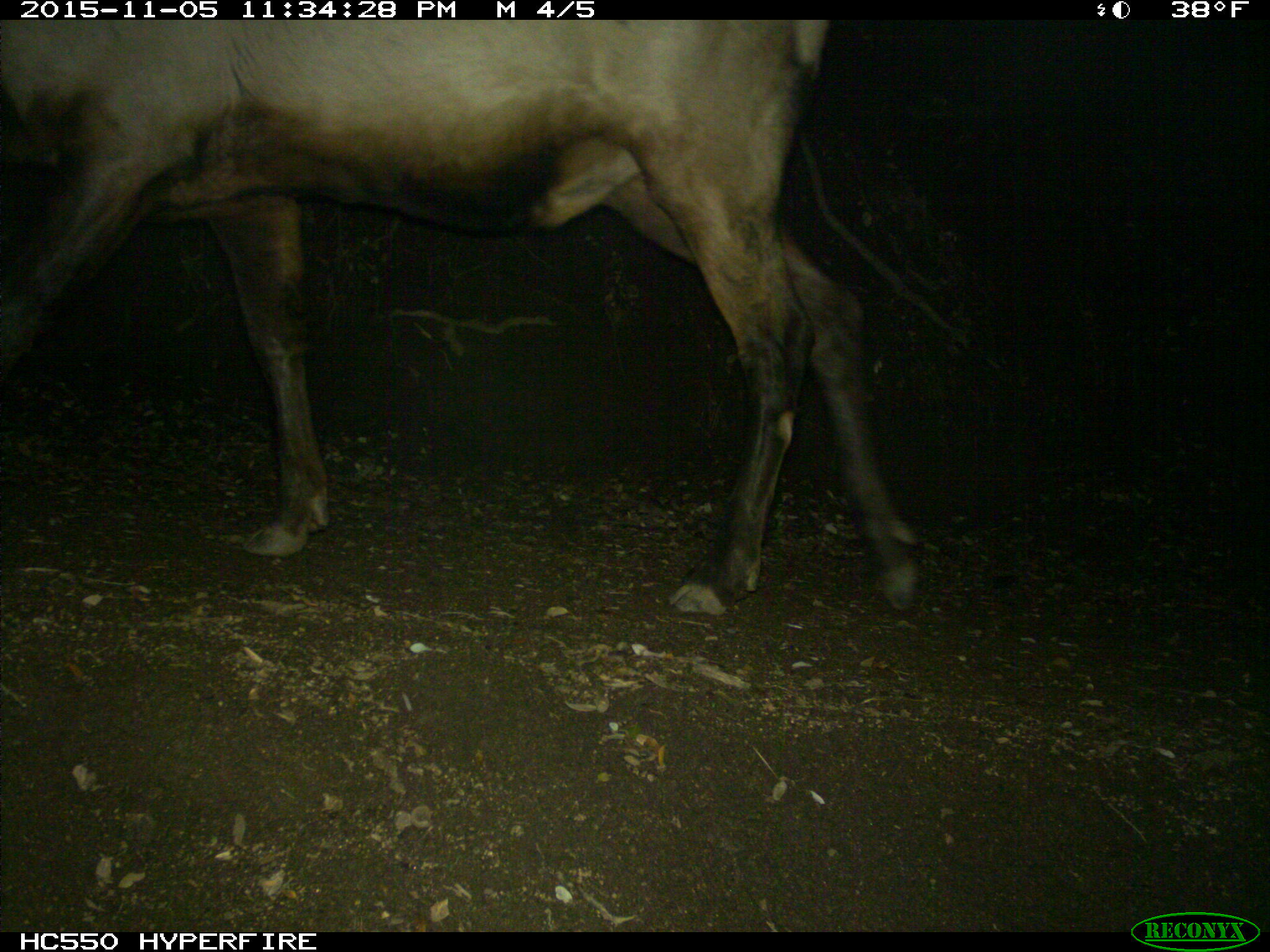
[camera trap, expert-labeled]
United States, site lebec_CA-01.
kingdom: Animalia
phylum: Chordata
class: Mammalia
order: Artiodactyla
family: Cervidae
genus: Cervus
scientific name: Cervus canadensis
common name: elk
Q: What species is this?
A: Cervus canadensis (elk).